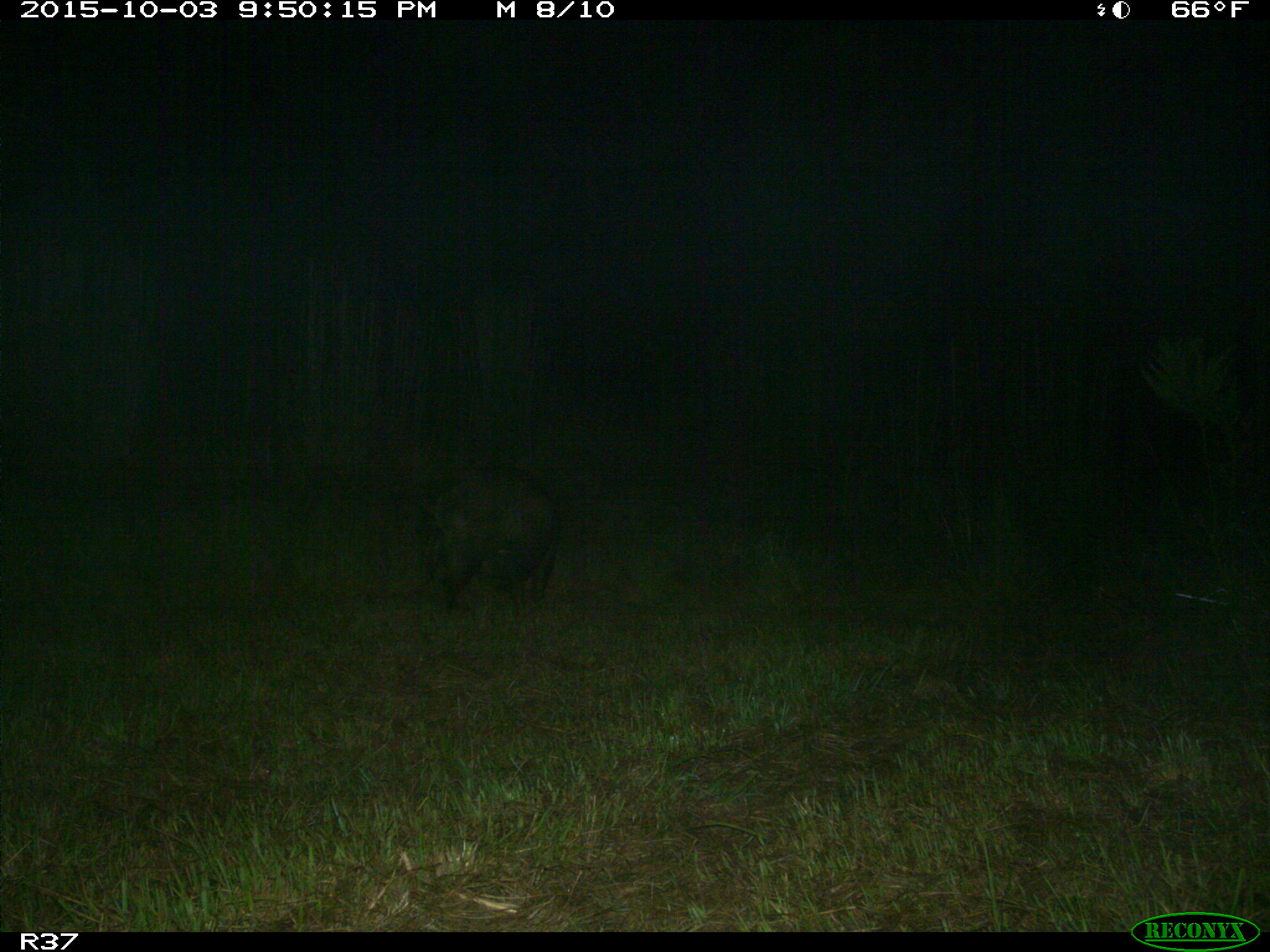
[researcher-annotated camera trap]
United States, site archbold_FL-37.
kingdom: Animalia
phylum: Chordata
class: Mammalia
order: Artiodactyla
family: Suidae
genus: Sus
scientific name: Sus scrofa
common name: wild boar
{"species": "Sus scrofa (wild boar)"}